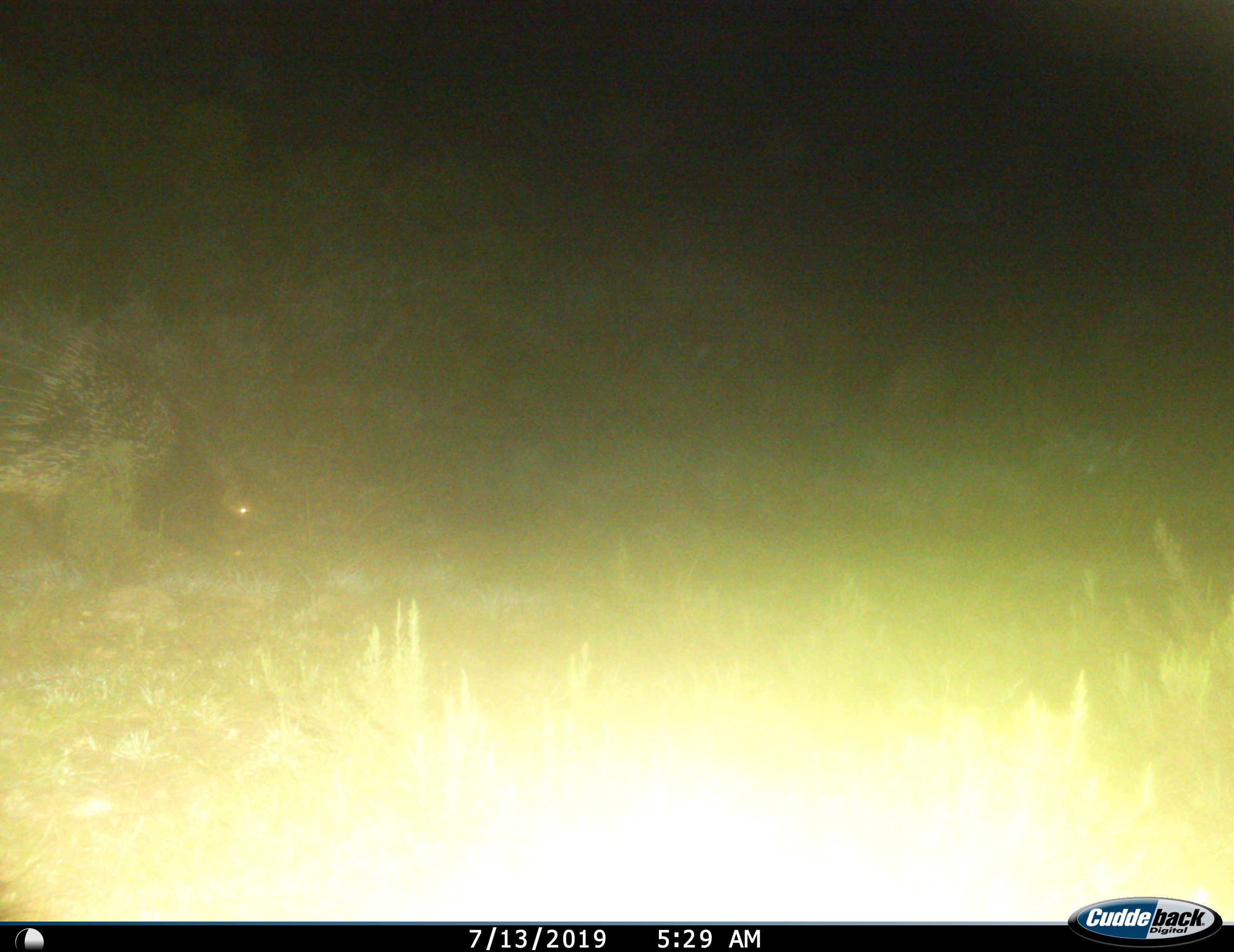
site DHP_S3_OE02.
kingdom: Animalia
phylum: Chordata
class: Mammalia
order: Rodentia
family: Hystricidae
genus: Hystrix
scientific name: Hystrix cristata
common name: crested porcupine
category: porcupine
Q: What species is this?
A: Porcupine (crested porcupine) (Hystrix cristata).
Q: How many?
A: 1.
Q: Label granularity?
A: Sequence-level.